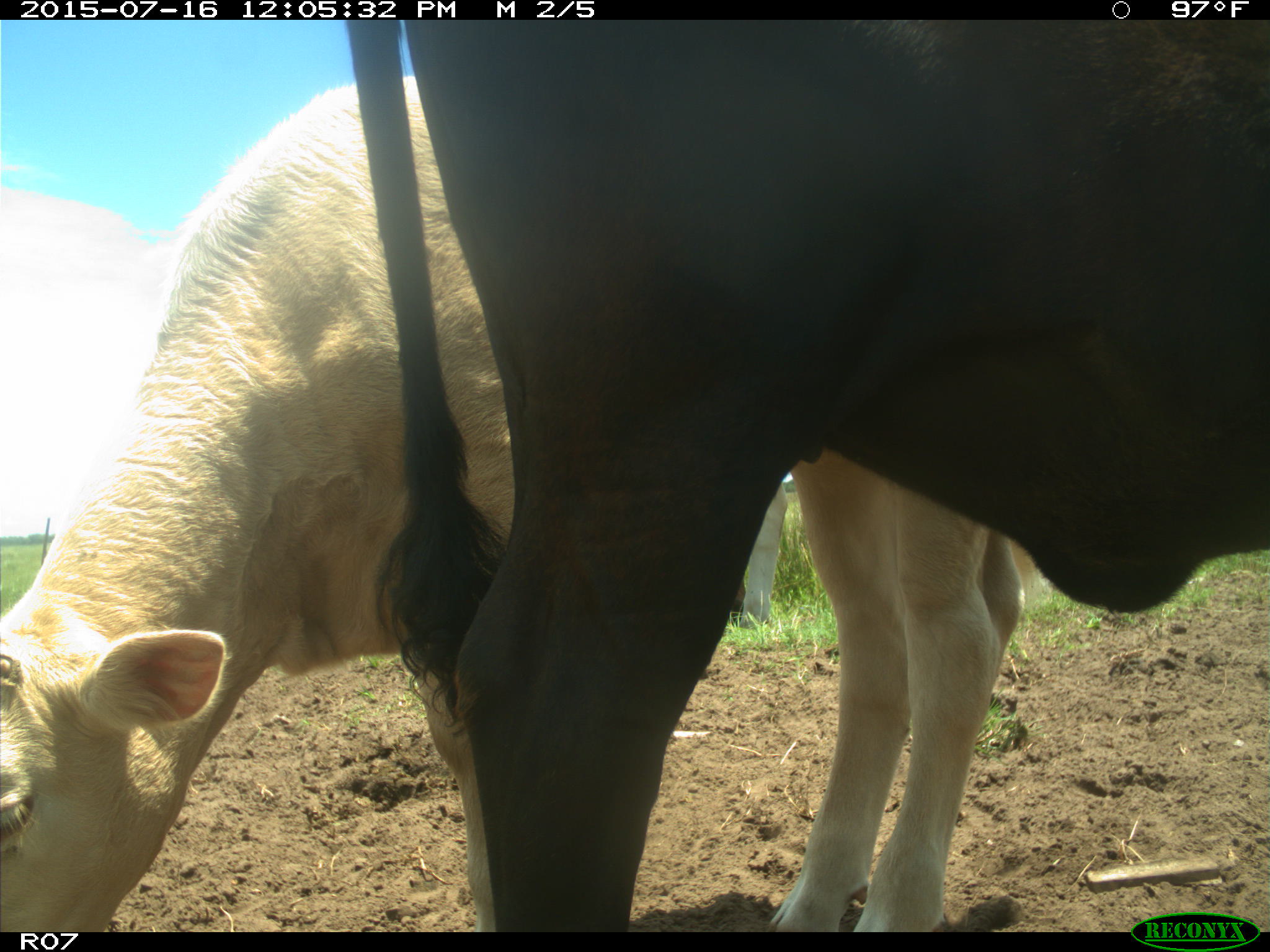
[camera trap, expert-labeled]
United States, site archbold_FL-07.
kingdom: Animalia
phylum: Chordata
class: Mammalia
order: Artiodactyla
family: Bovidae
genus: Bos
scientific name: Bos taurus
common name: domestic cow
Bos taurus (domestic cow).